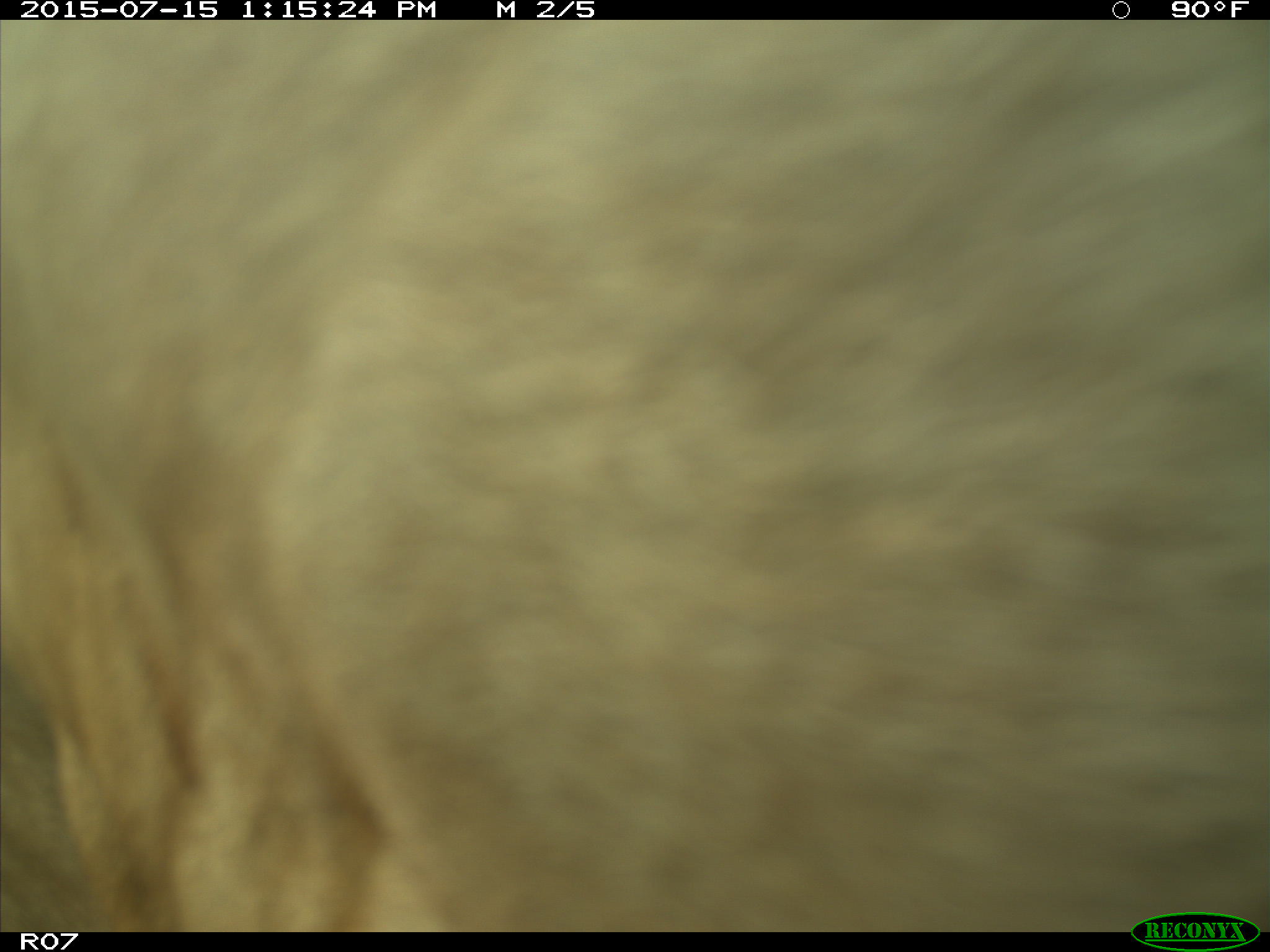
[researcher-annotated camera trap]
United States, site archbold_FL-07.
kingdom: Animalia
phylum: Chordata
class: Mammalia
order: Artiodactyla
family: Bovidae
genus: Bos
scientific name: Bos taurus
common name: domestic cow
Bos taurus (domestic cow).